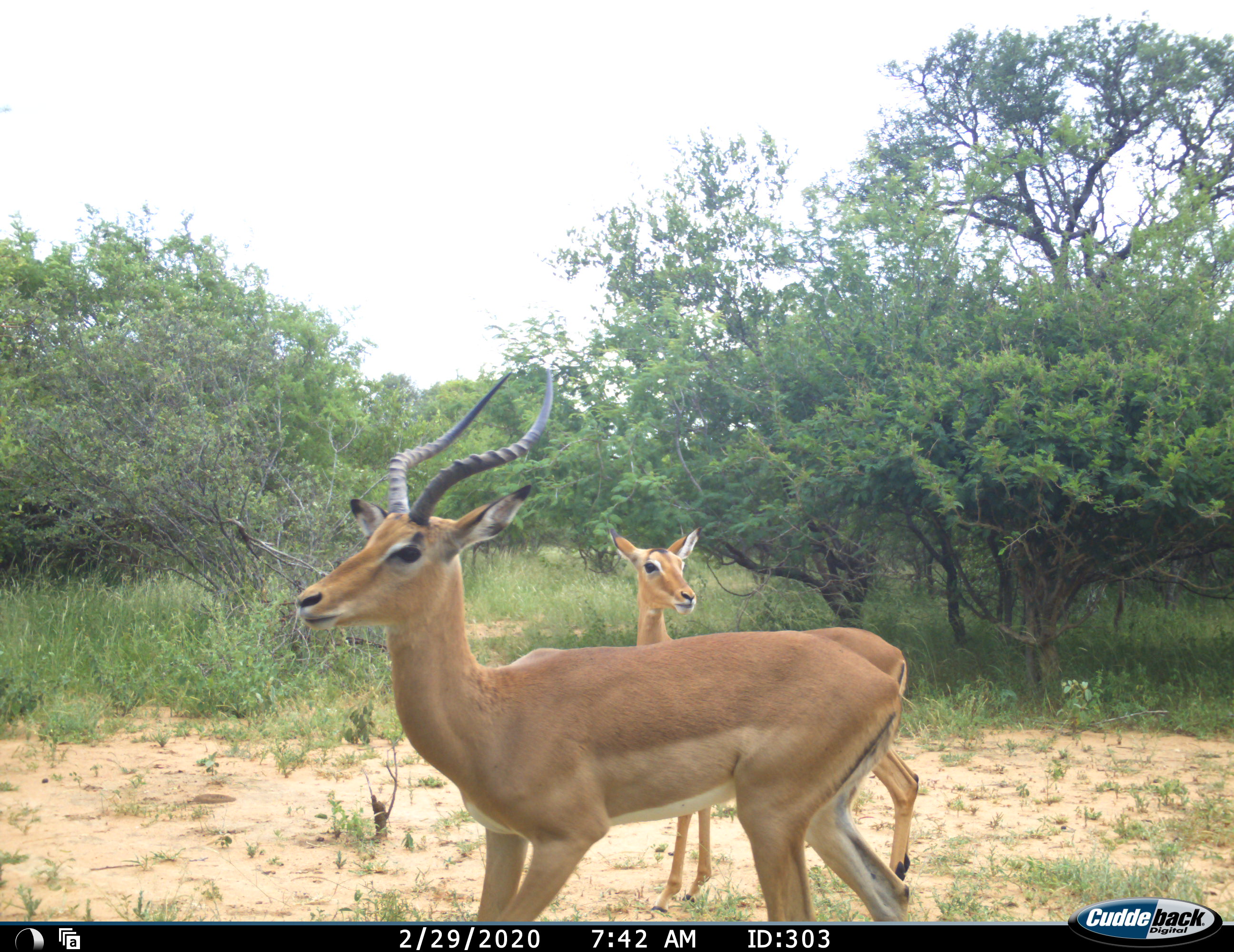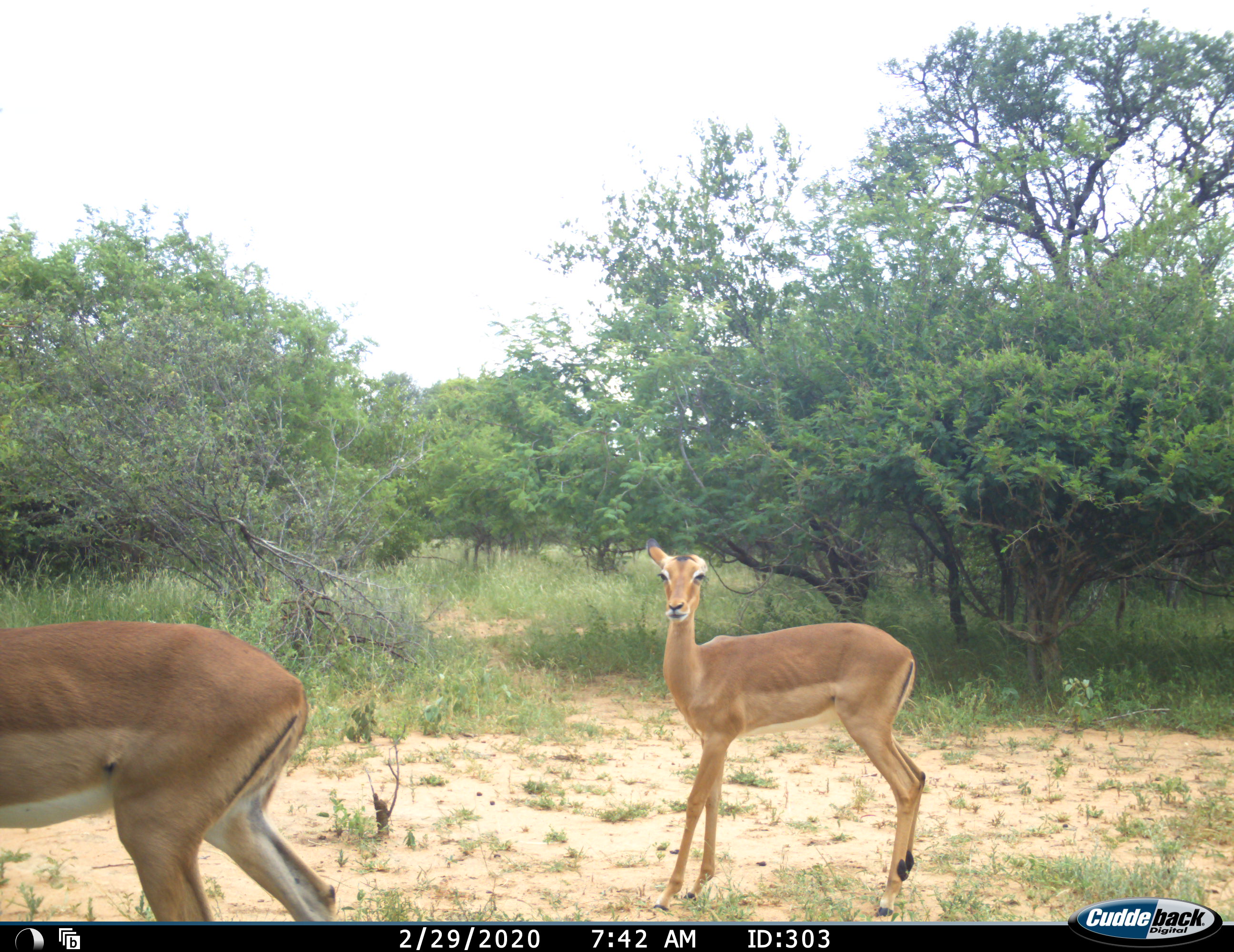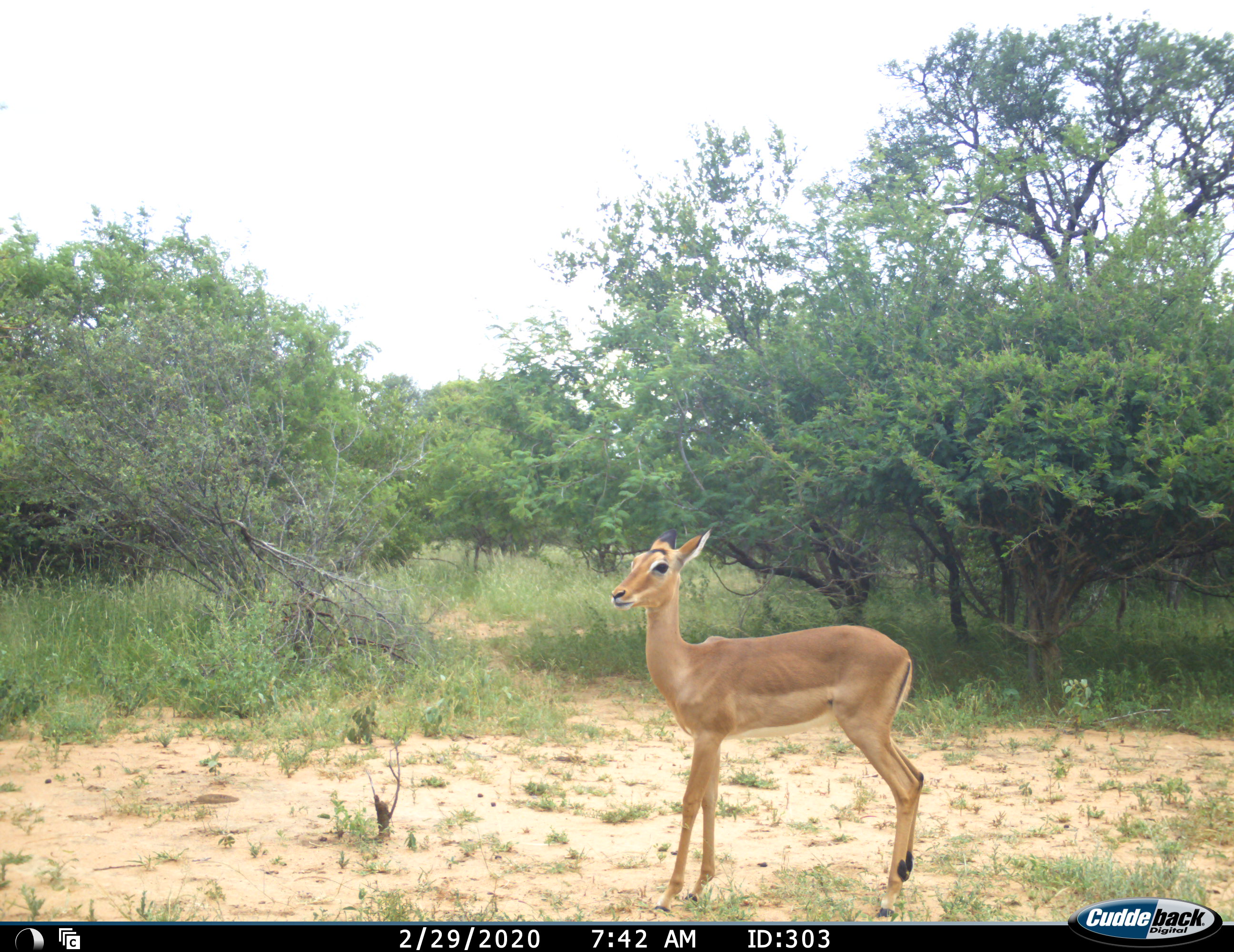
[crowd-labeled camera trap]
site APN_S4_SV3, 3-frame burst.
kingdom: Animalia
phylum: Chordata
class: Mammalia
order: Artiodactyla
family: Bovidae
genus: Aepyceros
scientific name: Aepyceros melampus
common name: impala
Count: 2.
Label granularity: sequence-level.